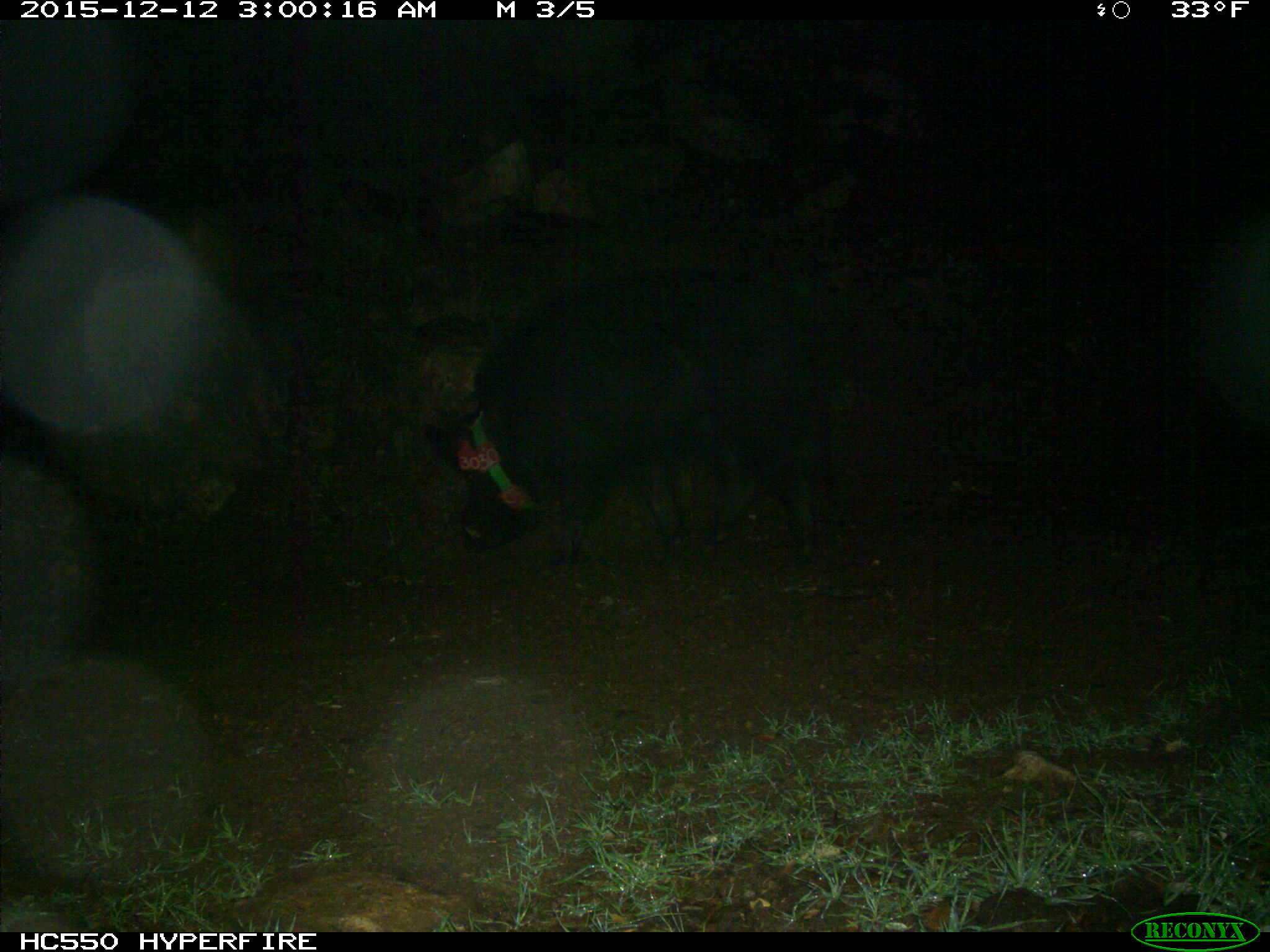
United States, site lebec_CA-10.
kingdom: Animalia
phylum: Chordata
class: Mammalia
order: Artiodactyla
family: Suidae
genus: Sus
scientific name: Sus scrofa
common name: wild boar